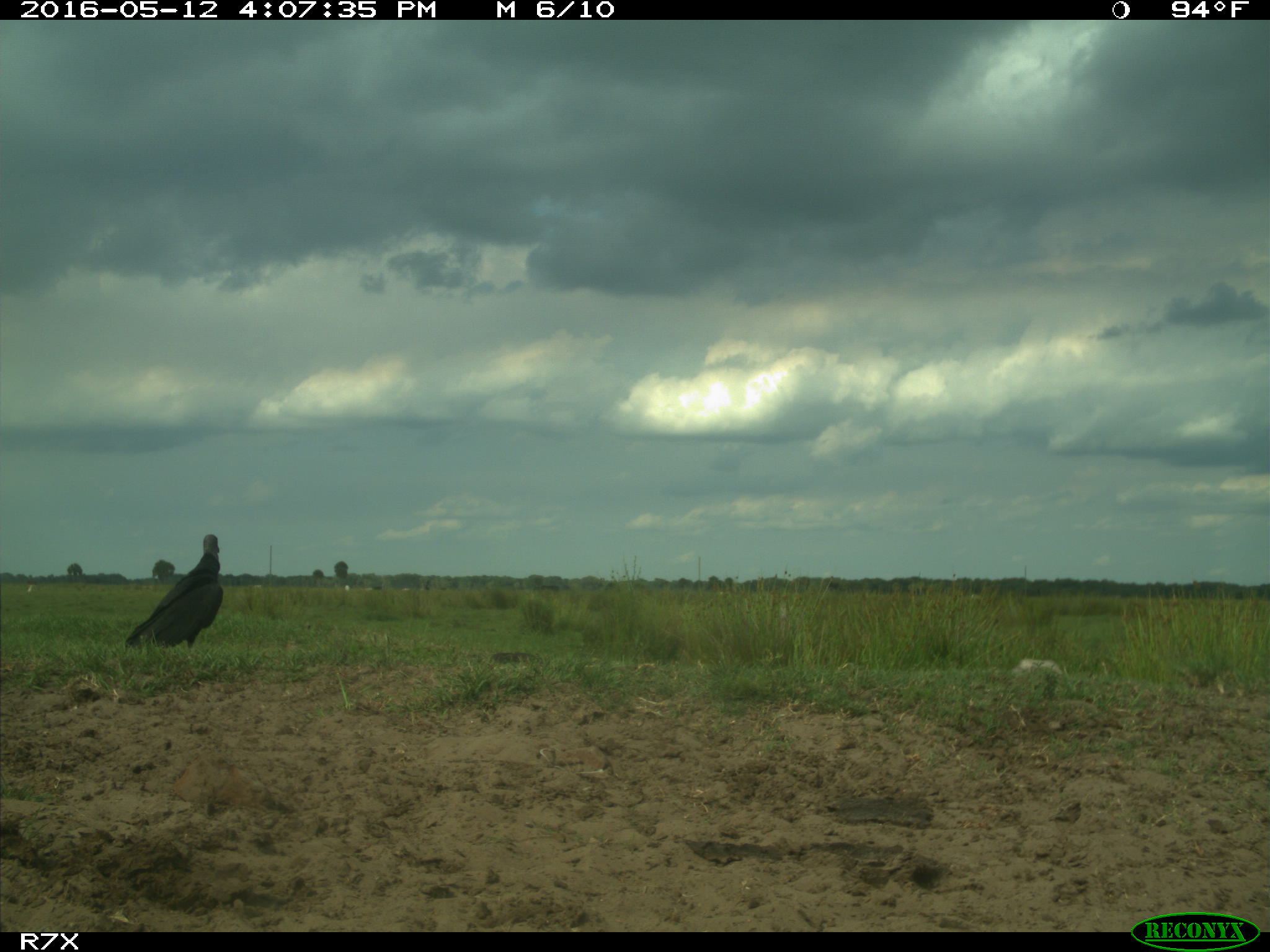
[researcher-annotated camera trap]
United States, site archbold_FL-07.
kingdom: Animalia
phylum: Chordata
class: Aves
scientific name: Aves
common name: birds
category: unidentified bird